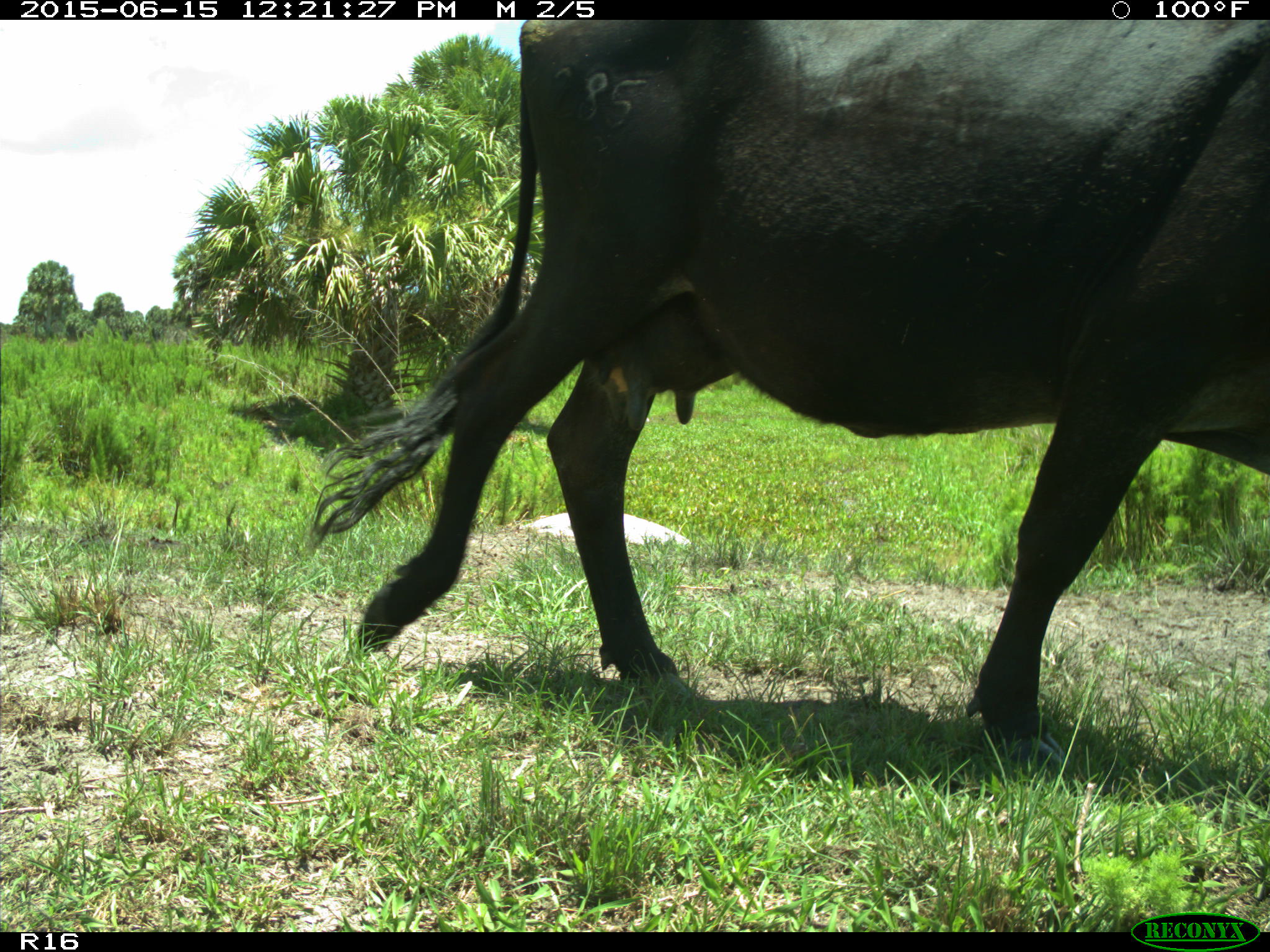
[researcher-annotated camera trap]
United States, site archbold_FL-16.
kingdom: Animalia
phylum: Chordata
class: Mammalia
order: Artiodactyla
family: Bovidae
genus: Bos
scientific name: Bos taurus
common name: domestic cow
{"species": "Bos taurus (domestic cow)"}